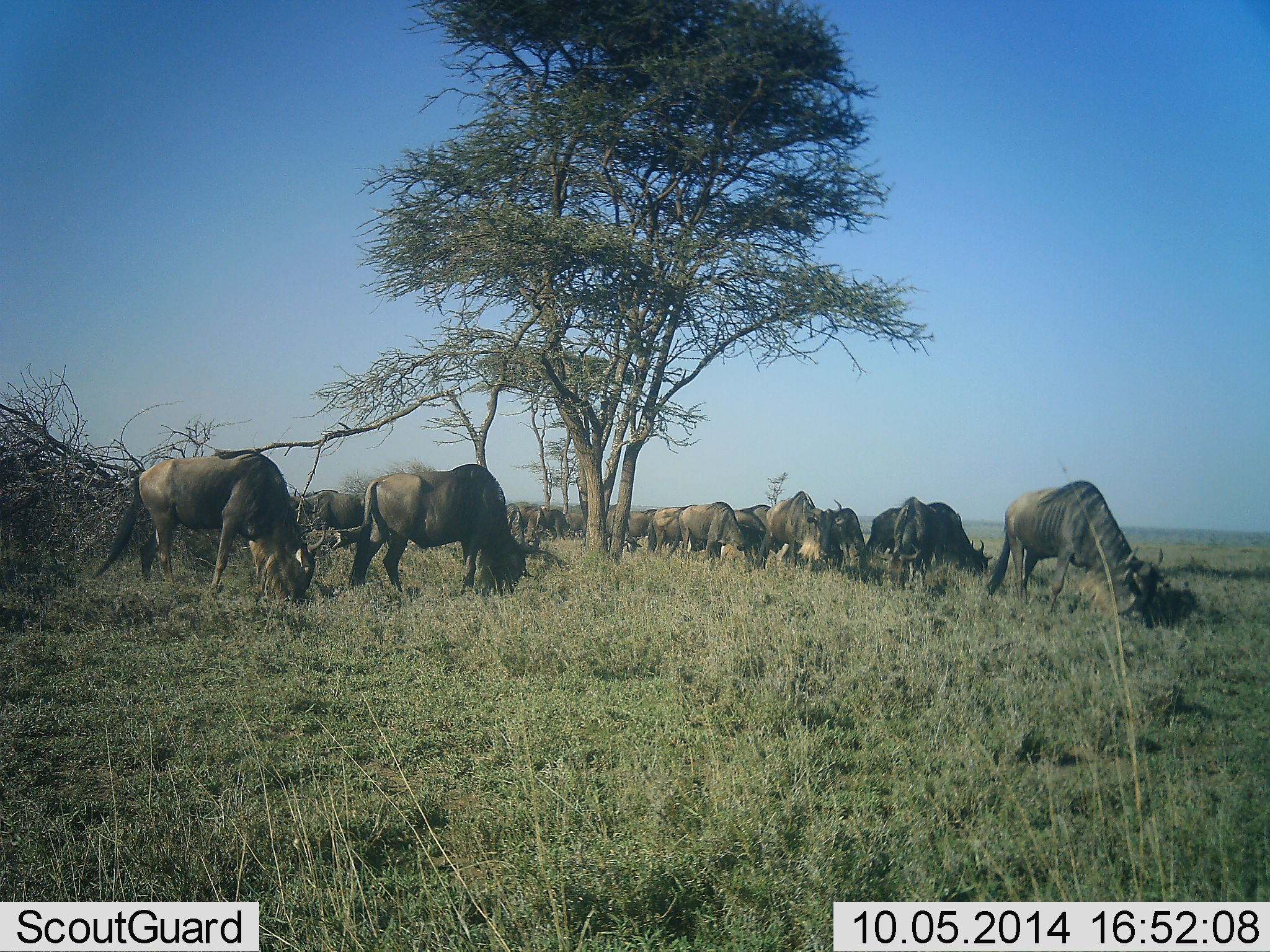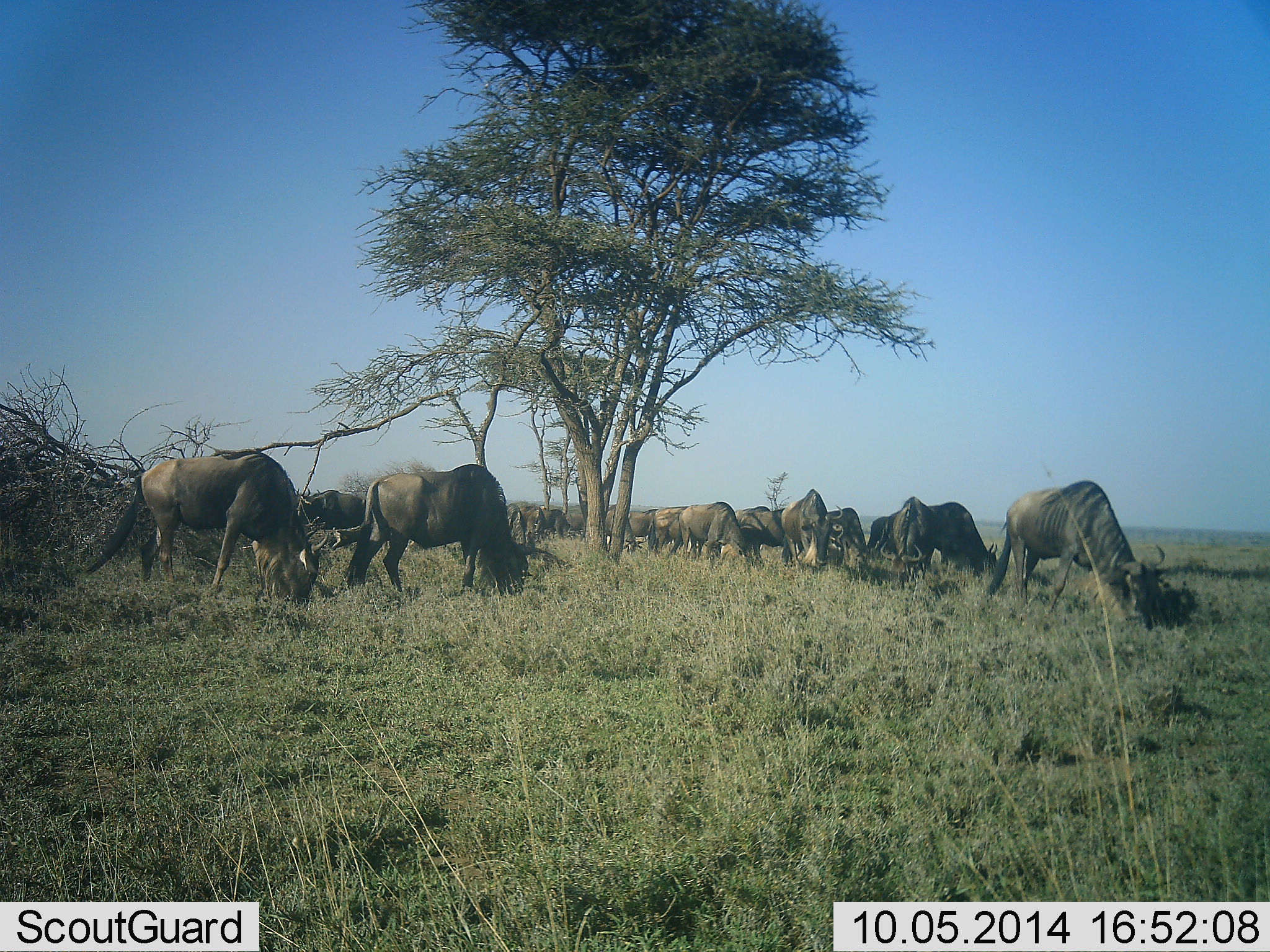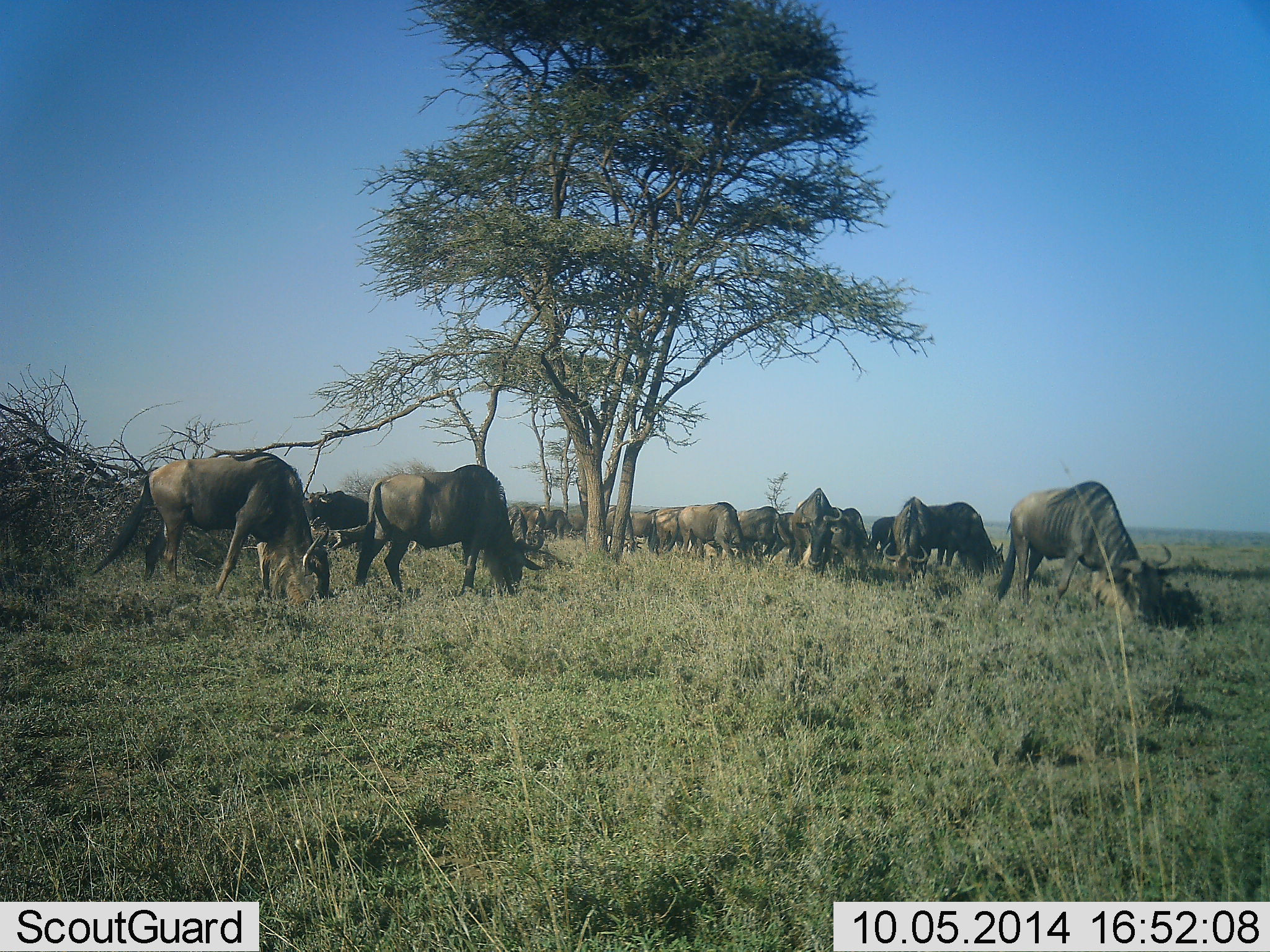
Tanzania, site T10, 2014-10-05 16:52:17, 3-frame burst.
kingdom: Animalia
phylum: Chordata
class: Mammalia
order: Artiodactyla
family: Bovidae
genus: Connochaetes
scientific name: Connochaetes taurinus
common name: blue wildebeest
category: wildebeest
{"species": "wildebeest (blue wildebeest) (Connochaetes taurinus)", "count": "11-50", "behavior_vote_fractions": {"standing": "30%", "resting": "10%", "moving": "10%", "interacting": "0%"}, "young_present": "0%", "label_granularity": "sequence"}